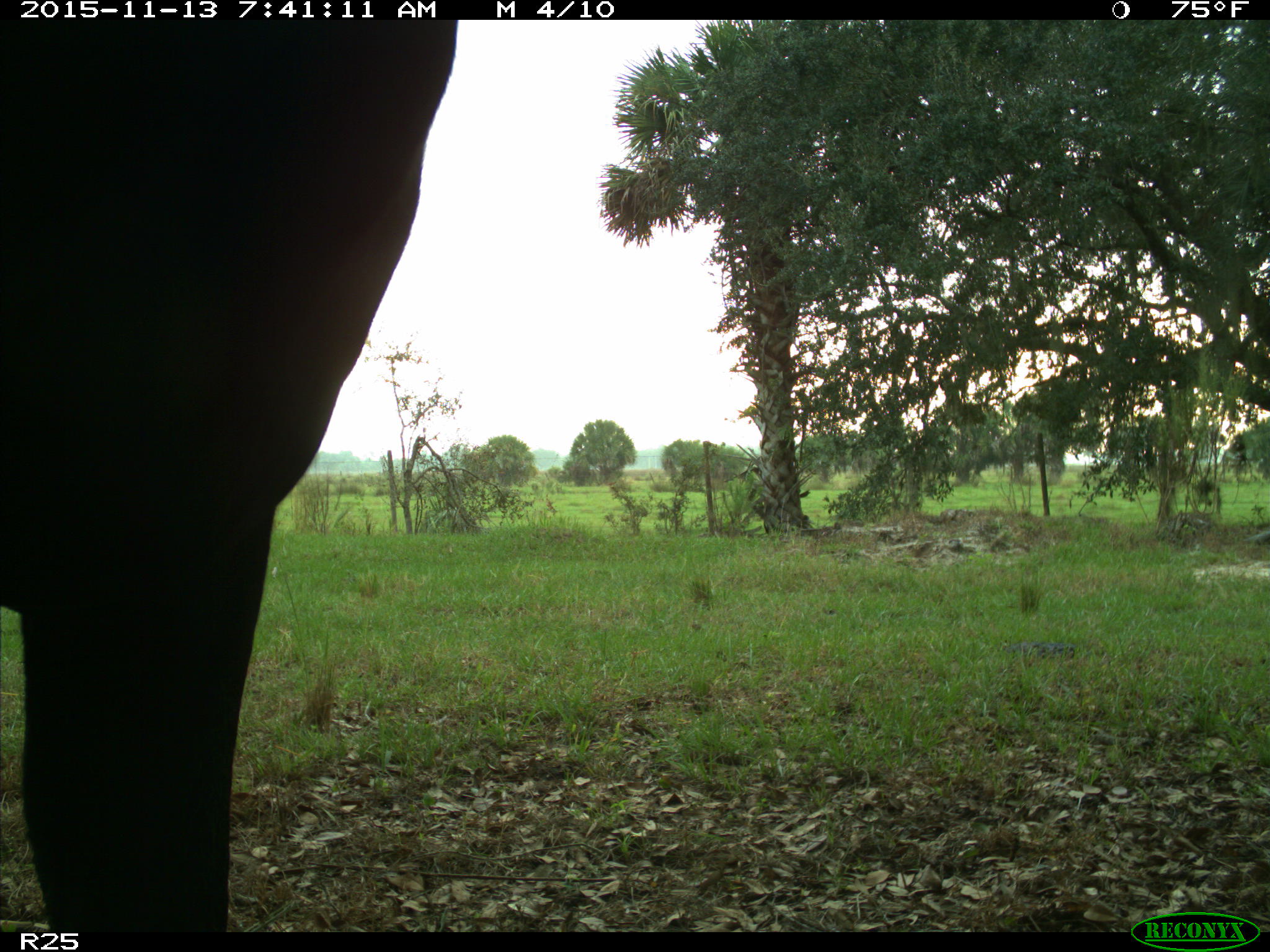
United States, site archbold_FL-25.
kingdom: Animalia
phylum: Chordata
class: Mammalia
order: Artiodactyla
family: Bovidae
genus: Bos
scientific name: Bos taurus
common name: domestic cow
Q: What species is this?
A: Bos taurus (domestic cow).